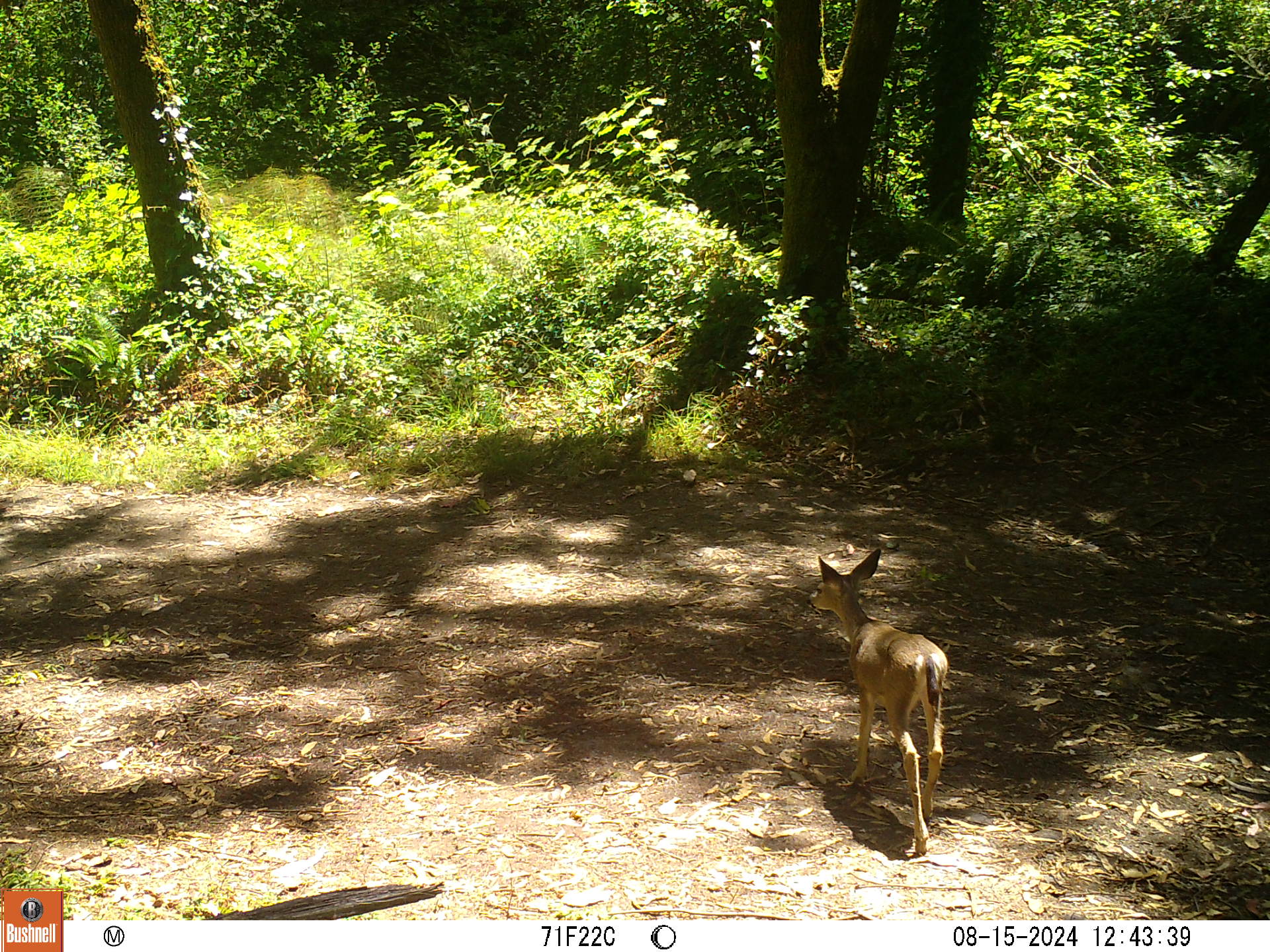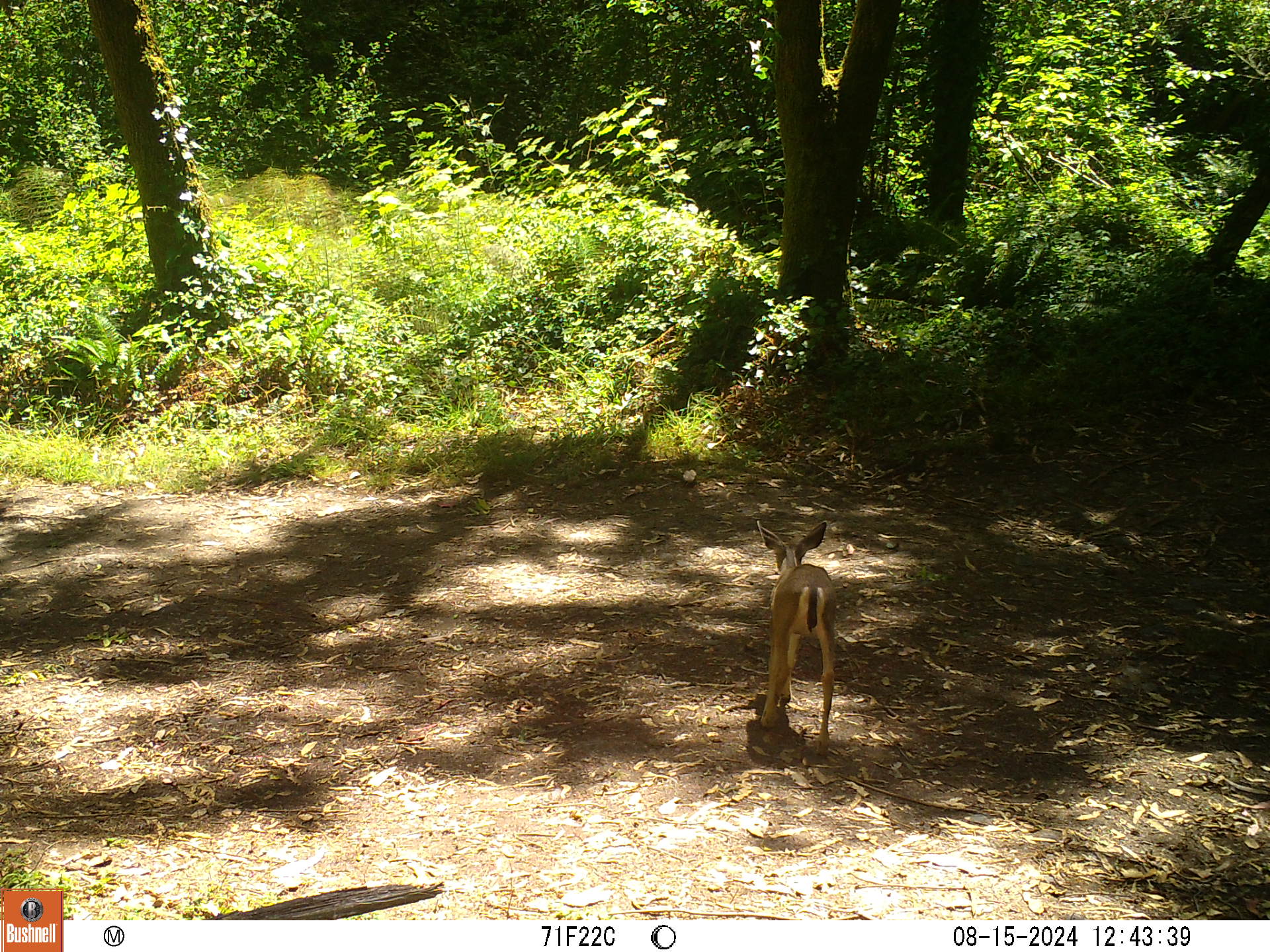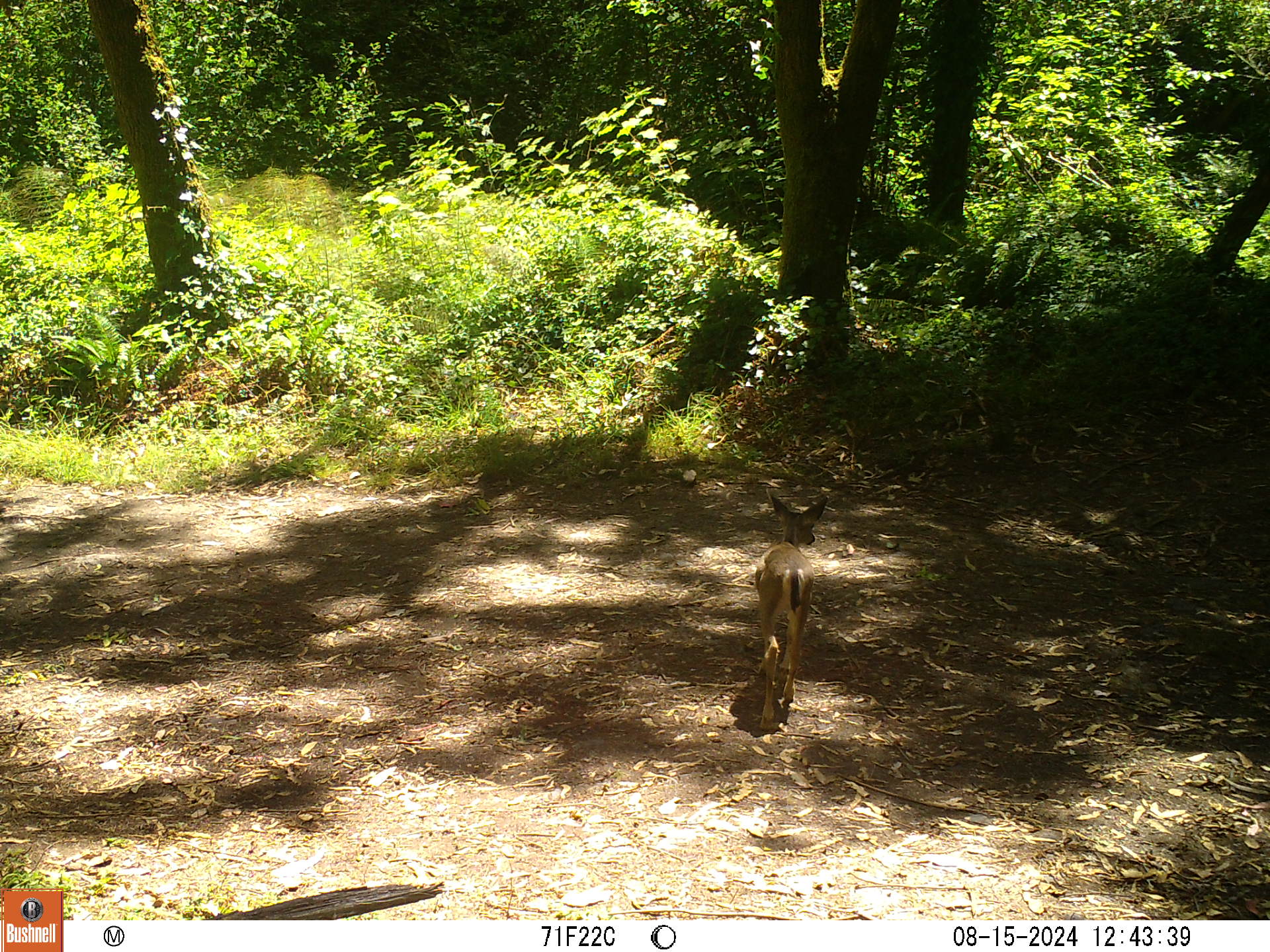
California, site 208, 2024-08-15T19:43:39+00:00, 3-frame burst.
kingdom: Animalia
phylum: Chordata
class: Mammalia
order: Artiodactyla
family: Cervidae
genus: Odocoileus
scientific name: Odocoileus hemionus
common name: mule deer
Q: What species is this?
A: Mule deer (Odocoileus hemionus).